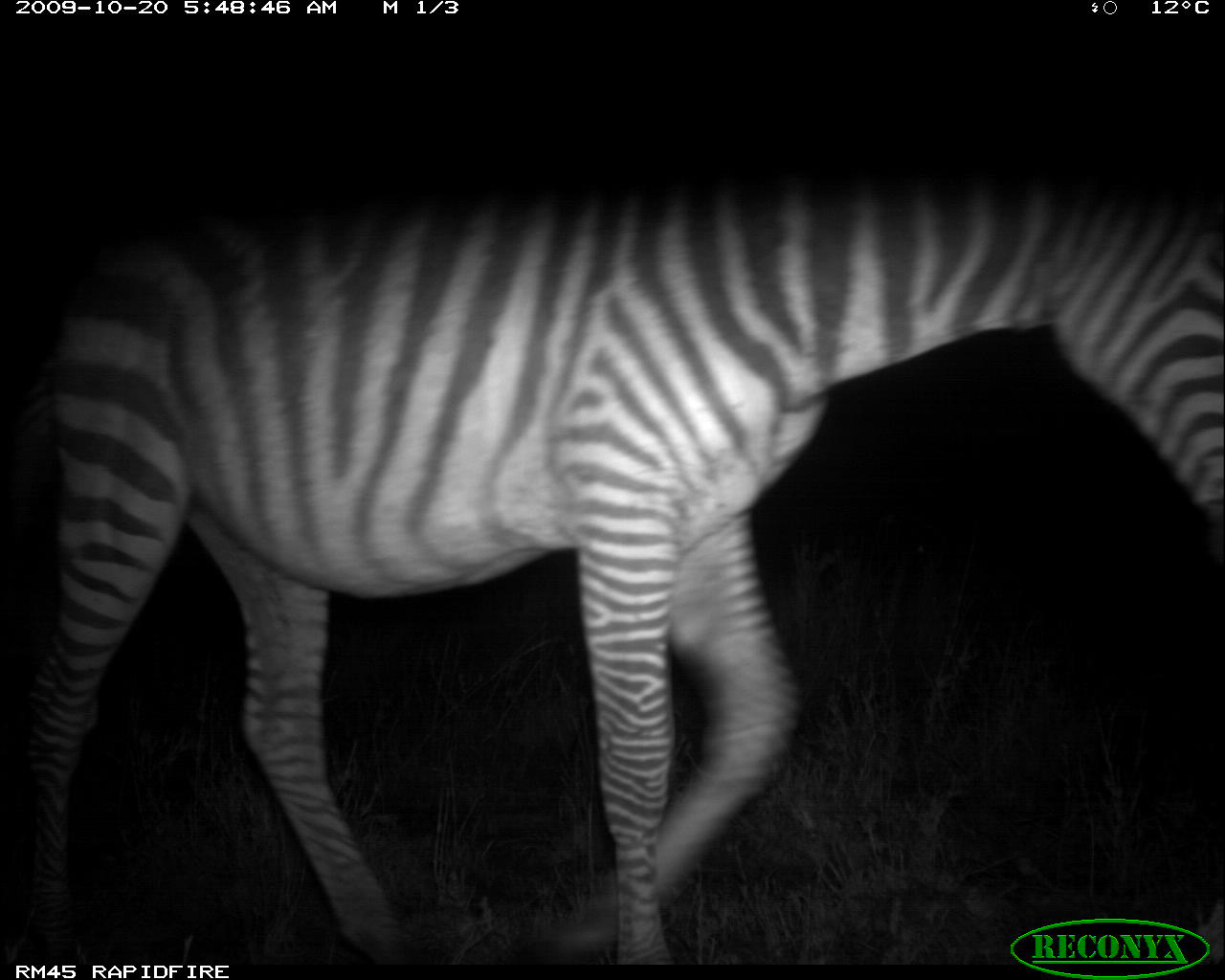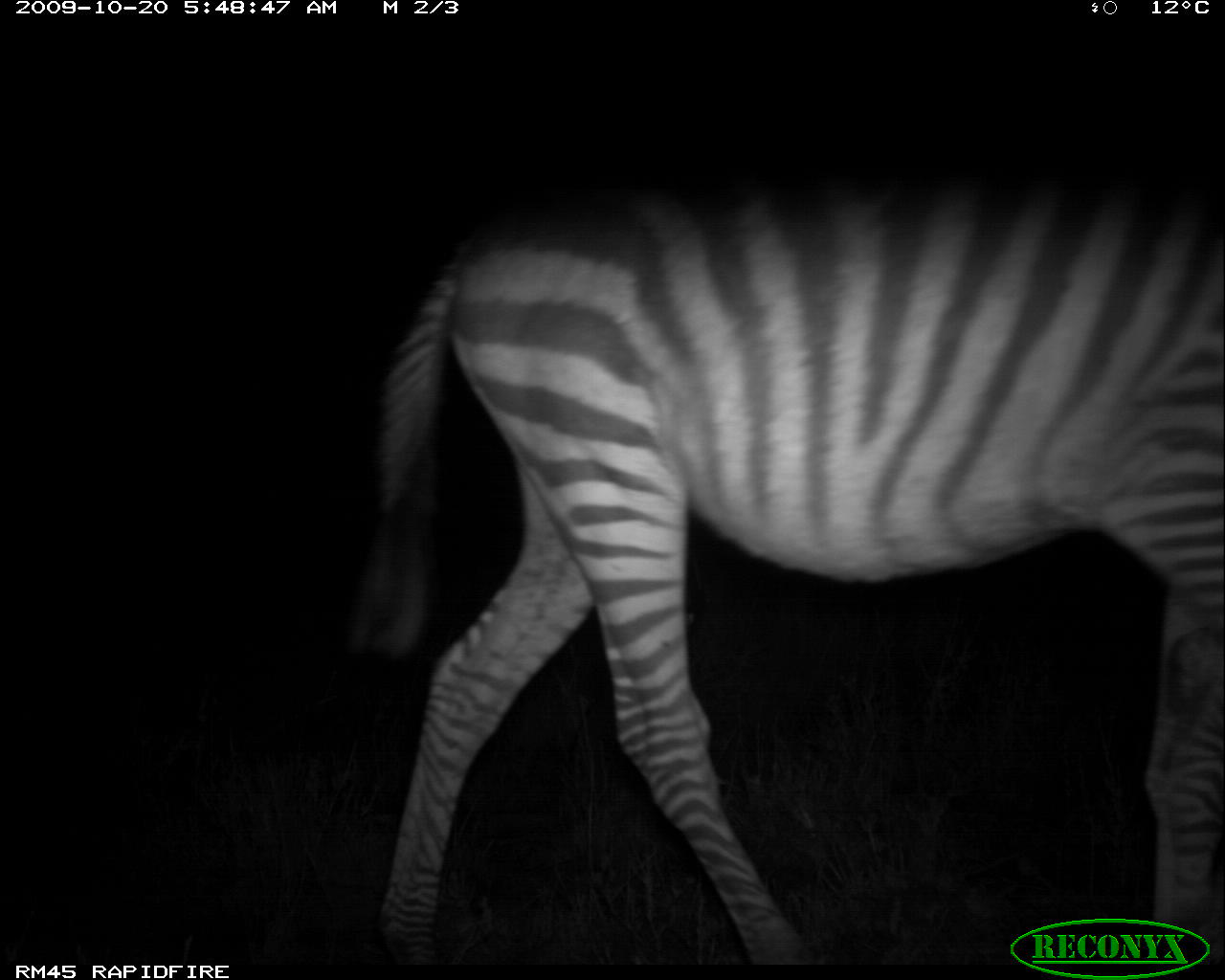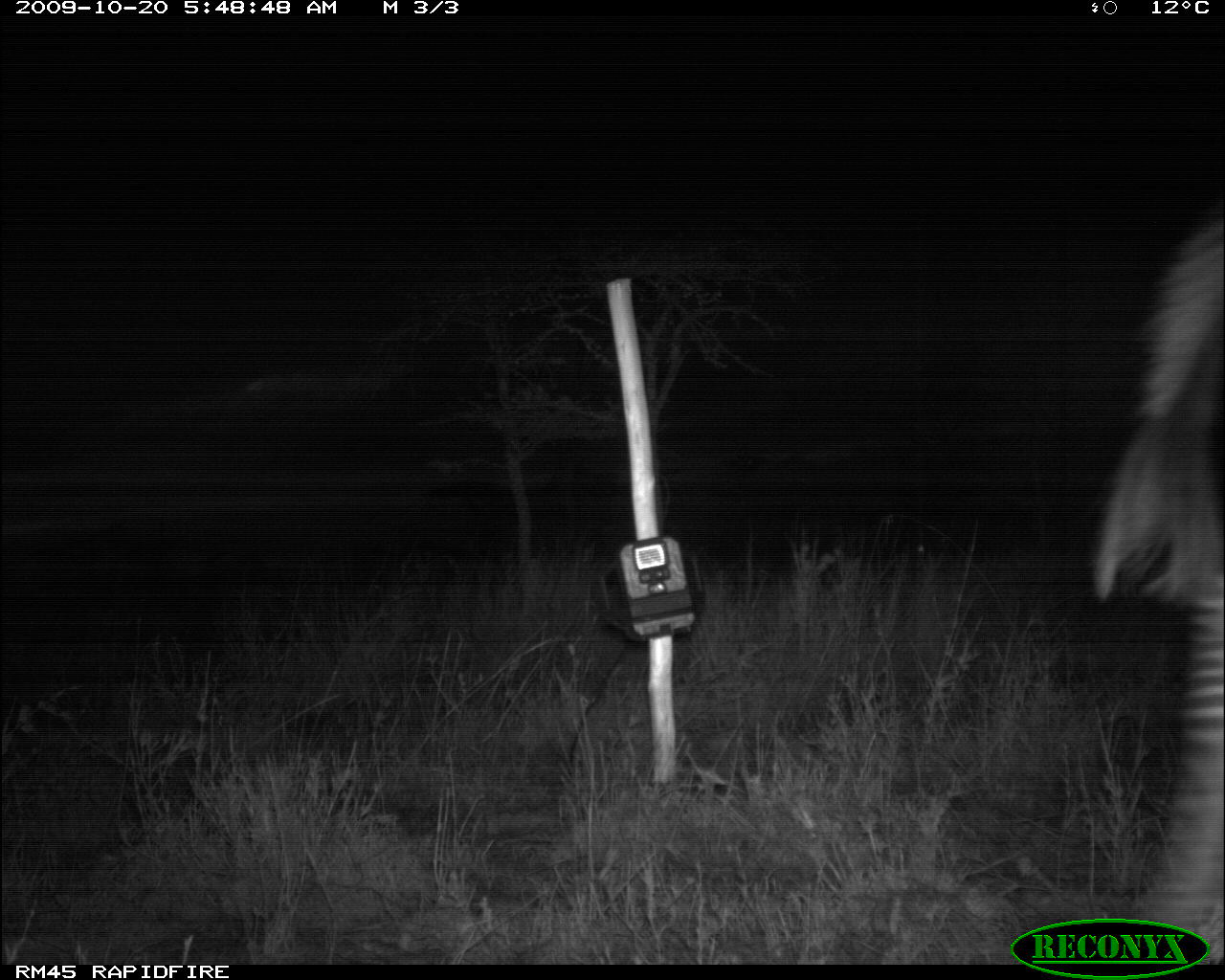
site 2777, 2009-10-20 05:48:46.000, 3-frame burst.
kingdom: Animalia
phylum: Chordata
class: Mammalia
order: Perissodactyla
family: Equidae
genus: Equus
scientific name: Equus quagga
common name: plains zebra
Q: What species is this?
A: Equus quagga (plains zebra).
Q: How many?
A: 1.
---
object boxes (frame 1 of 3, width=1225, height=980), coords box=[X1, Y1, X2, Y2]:
equus quagga: box=[12, 175, 1225, 964]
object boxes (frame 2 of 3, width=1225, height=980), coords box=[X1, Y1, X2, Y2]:
equus quagga: box=[350, 163, 1225, 961]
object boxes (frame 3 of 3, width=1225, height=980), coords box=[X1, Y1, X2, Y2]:
equus quagga: box=[1092, 200, 1225, 960]